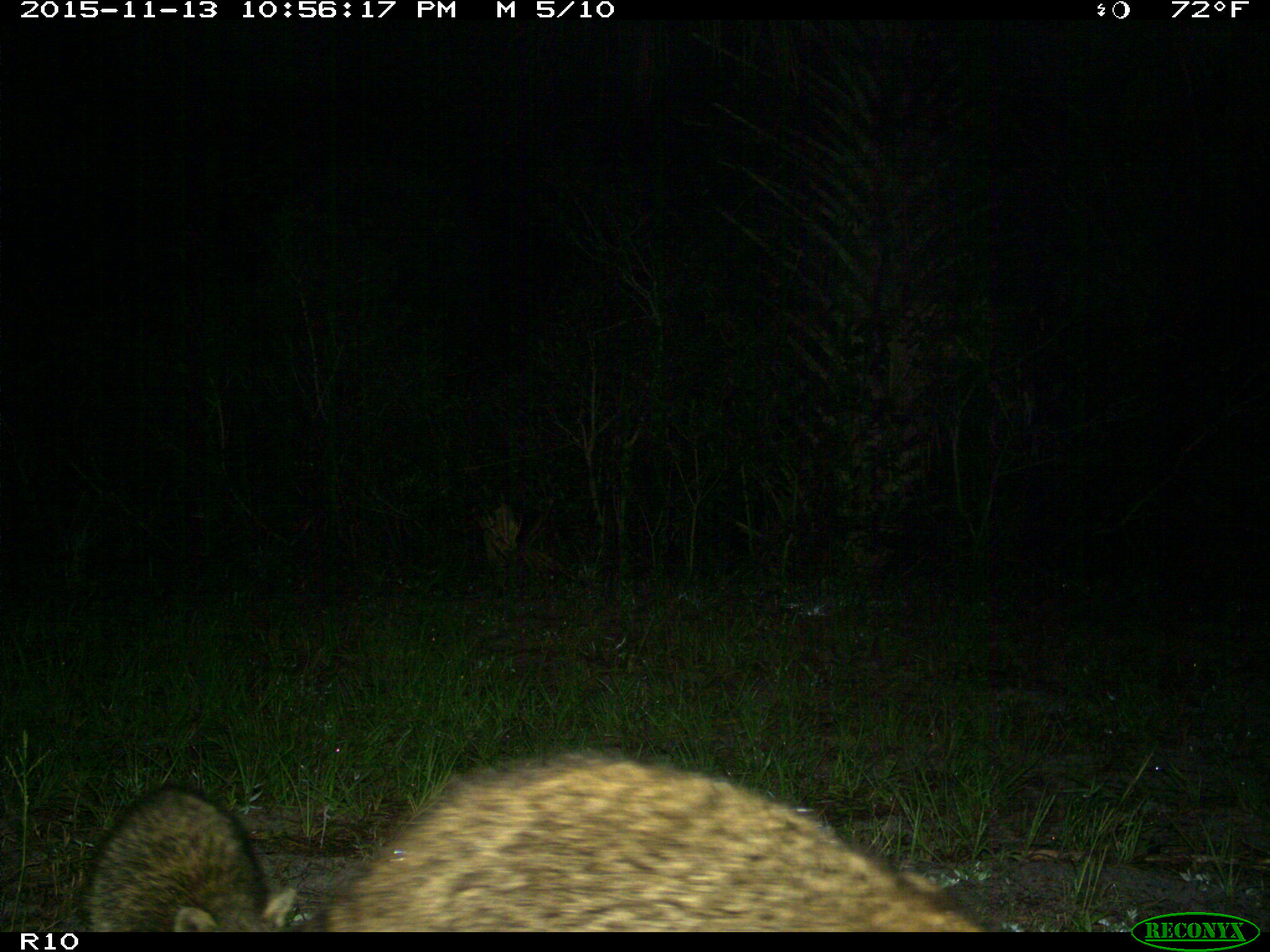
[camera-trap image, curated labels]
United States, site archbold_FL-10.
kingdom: Animalia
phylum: Chordata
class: Mammalia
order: Carnivora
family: Procyonidae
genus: Procyon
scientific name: Procyon lotor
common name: common raccoon